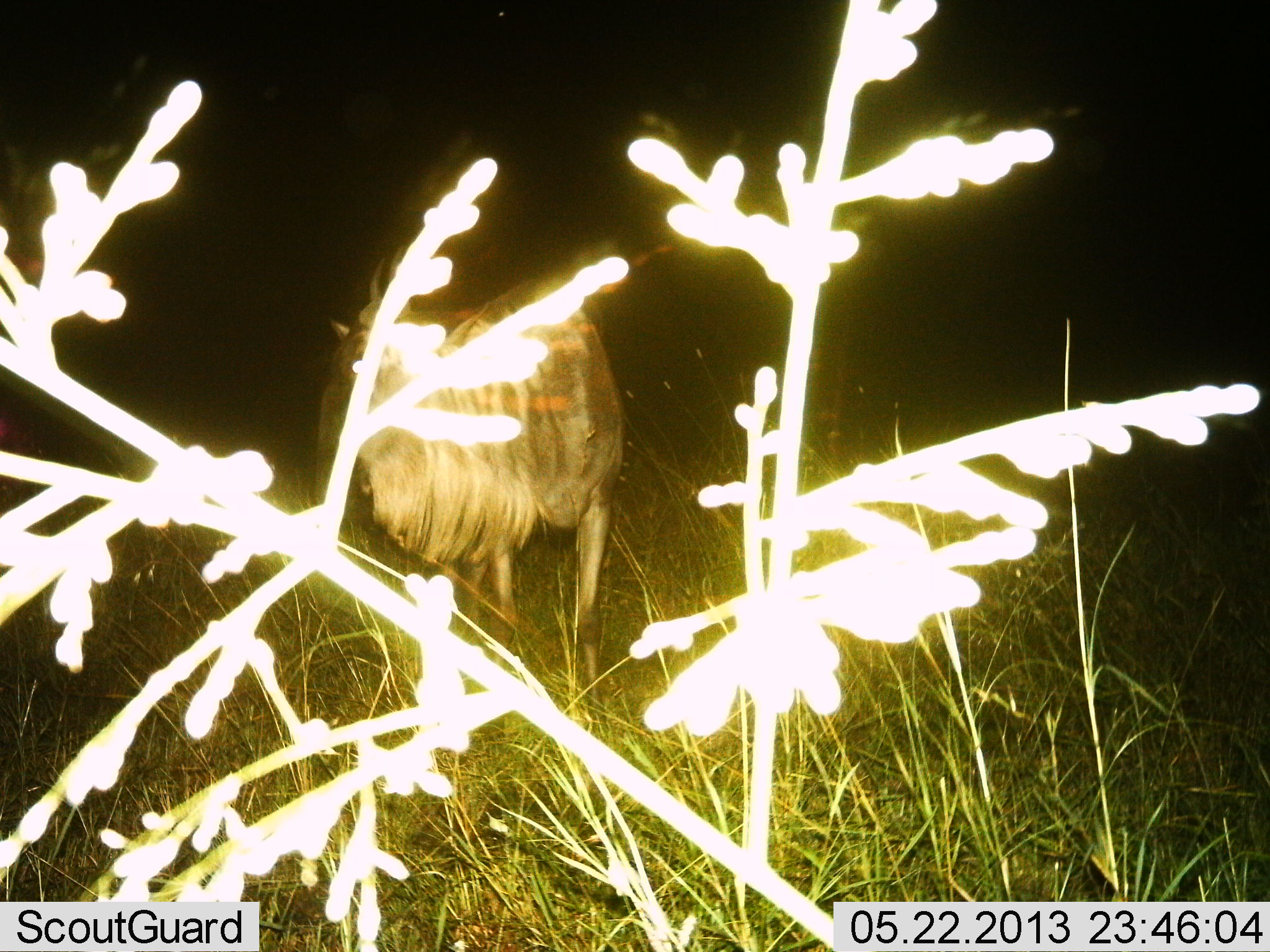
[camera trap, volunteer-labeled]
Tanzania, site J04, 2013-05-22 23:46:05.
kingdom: Animalia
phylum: Chordata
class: Mammalia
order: Artiodactyla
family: Bovidae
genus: Connochaetes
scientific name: Connochaetes taurinus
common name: blue wildebeest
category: wildebeest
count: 1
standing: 100%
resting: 0%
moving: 0%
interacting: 0%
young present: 0%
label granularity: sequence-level